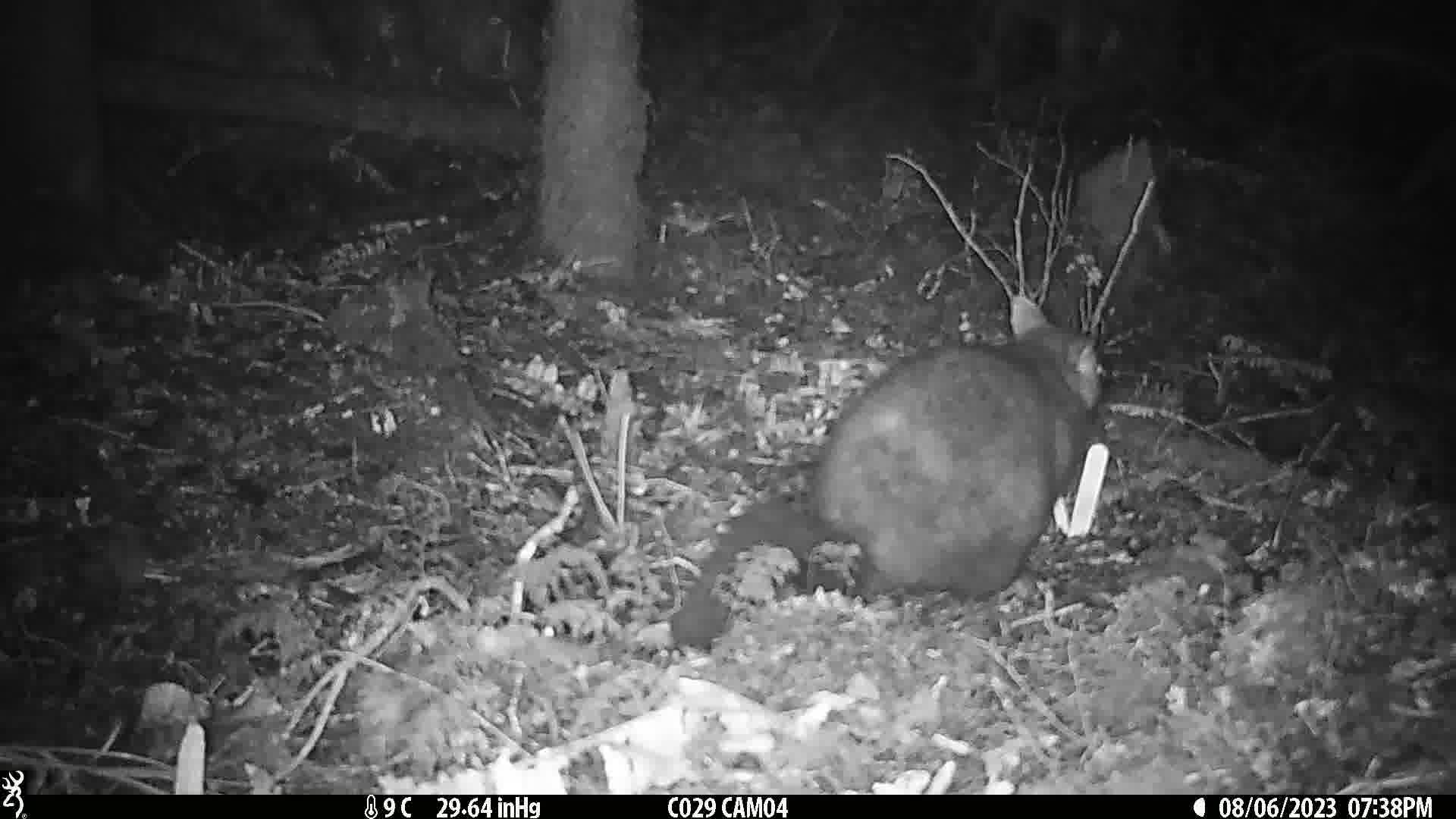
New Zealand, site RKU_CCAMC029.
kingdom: Animalia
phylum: Chordata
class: Mammalia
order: Diprotodontia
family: Phalangeridae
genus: Trichosurus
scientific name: Trichosurus vulpecula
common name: common brushtail possum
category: possum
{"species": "possum (common brushtail possum) (Trichosurus vulpecula)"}